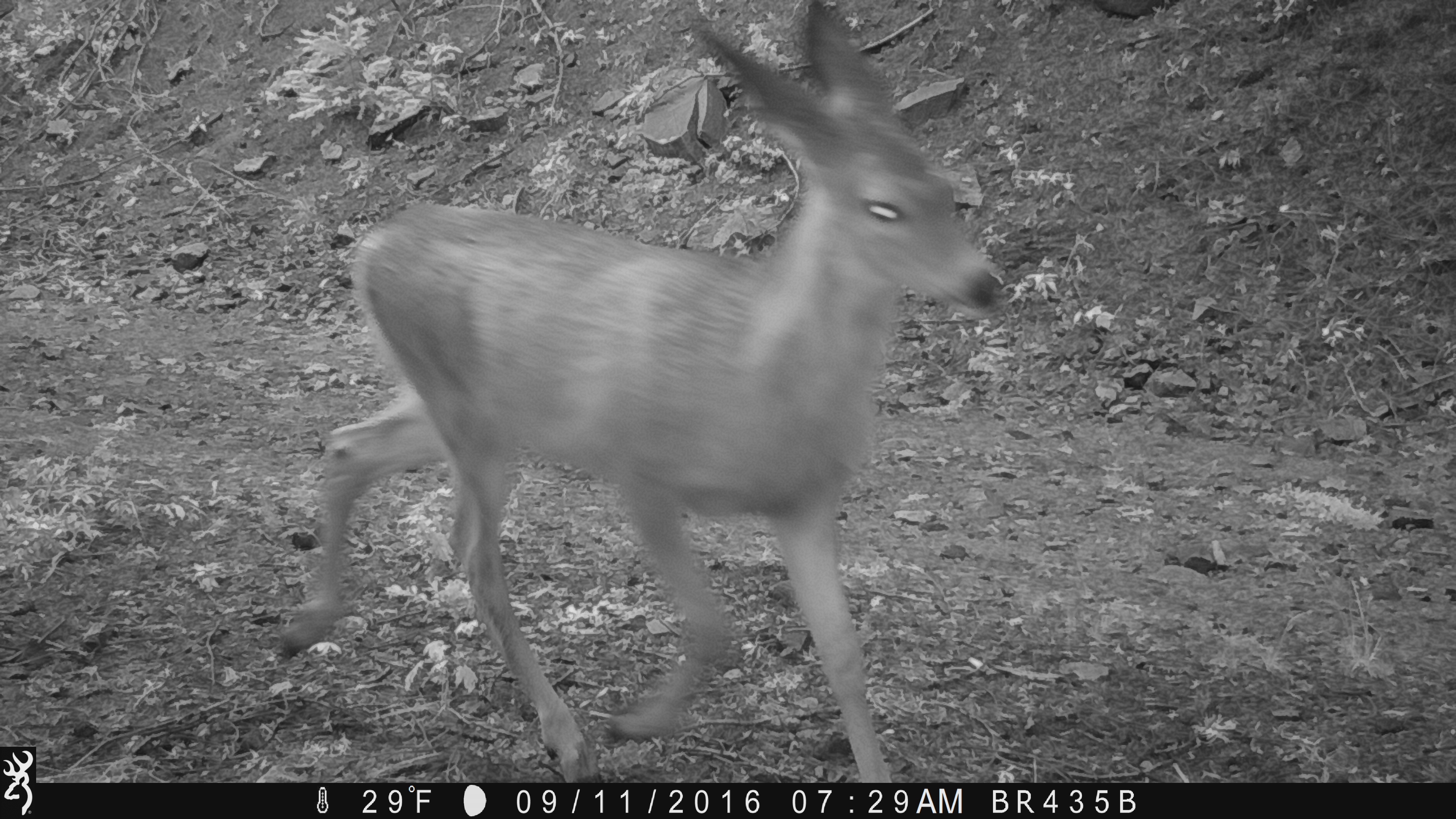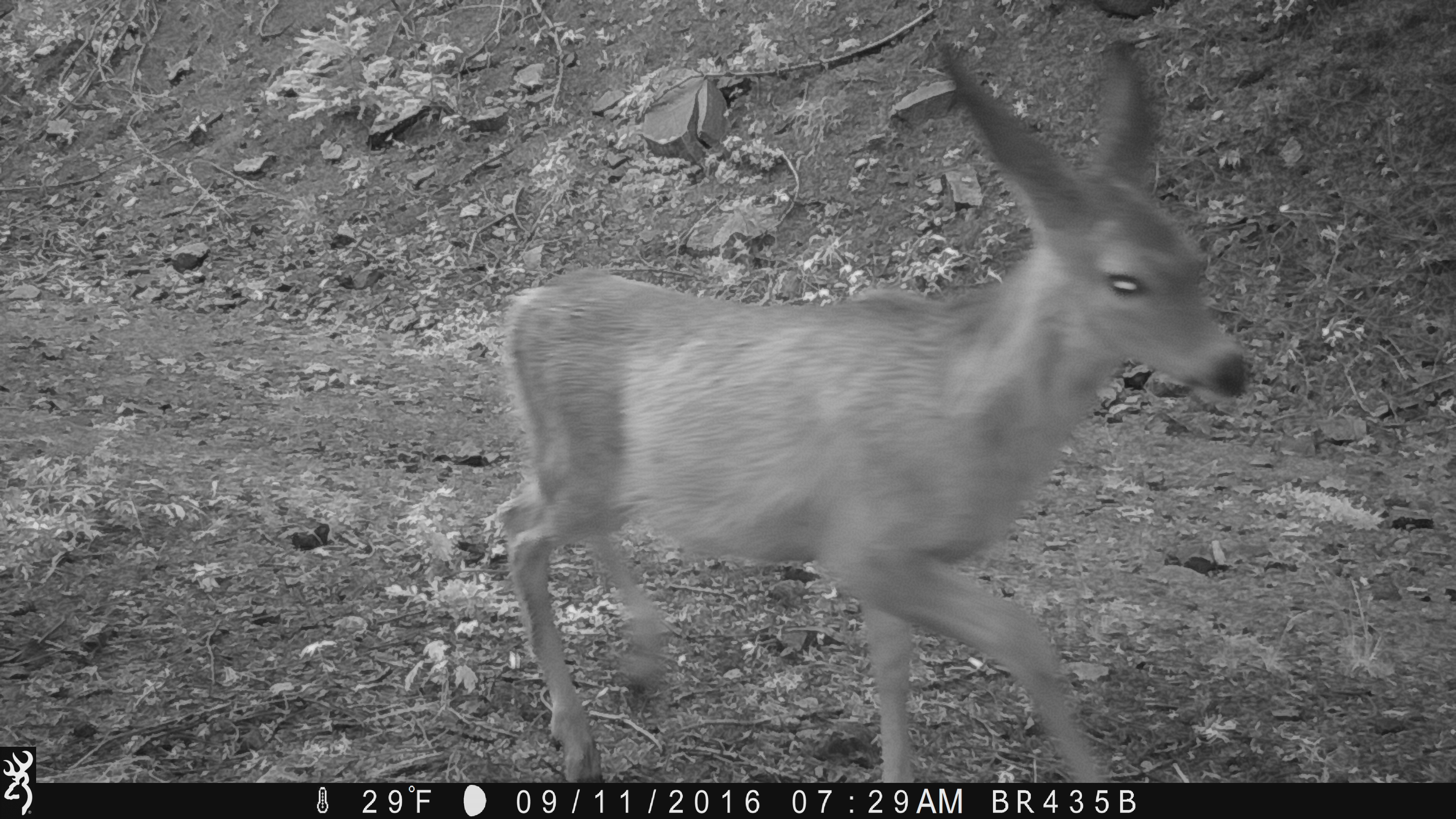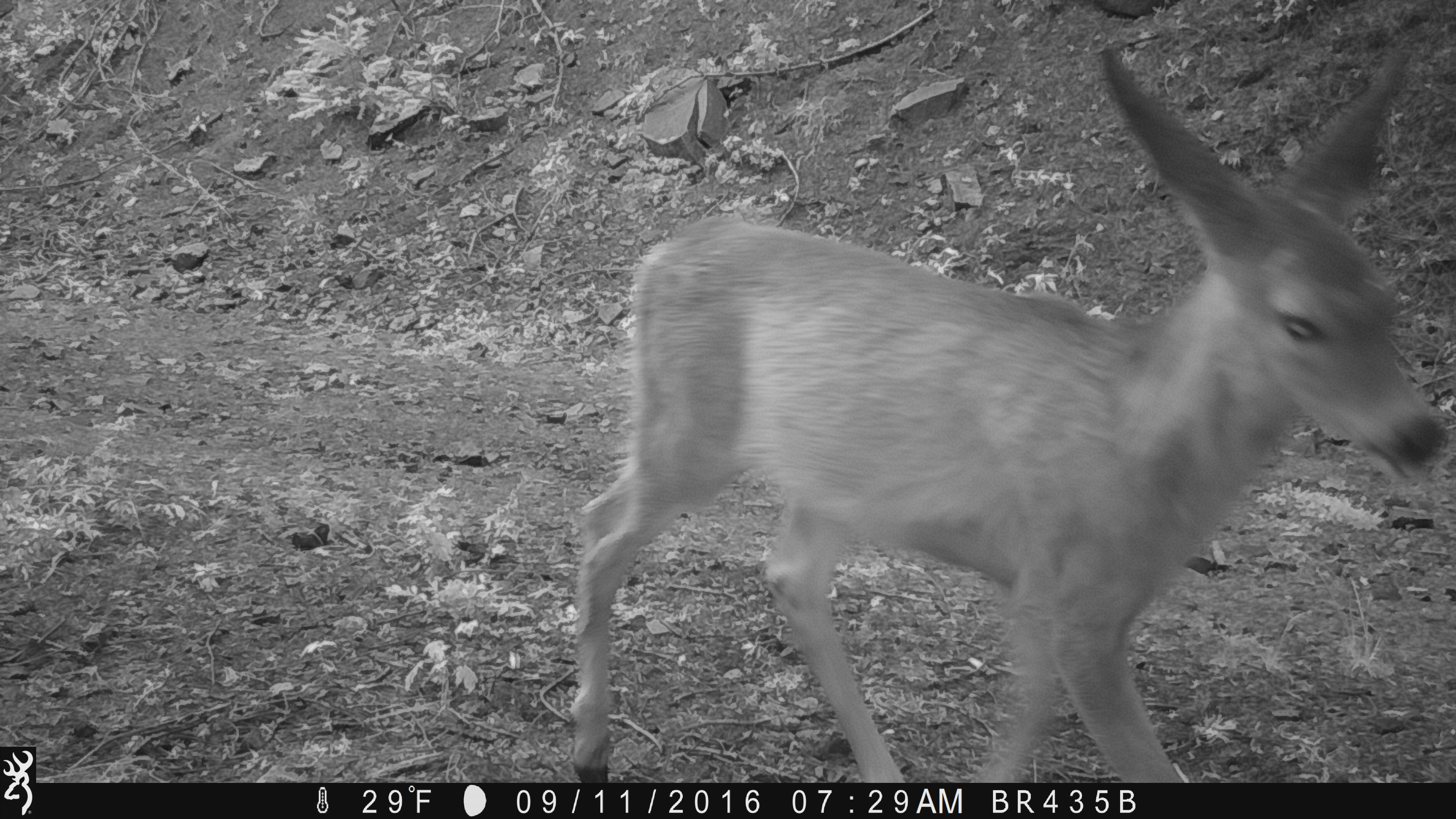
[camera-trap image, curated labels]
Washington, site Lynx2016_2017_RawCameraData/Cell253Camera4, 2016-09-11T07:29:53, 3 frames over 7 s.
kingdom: Animalia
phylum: Chordata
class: Mammalia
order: Artiodactyla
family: Cervidae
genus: Odocoileus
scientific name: Odocoileus hemionus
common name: mule deer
Odocoileus hemionus (mule deer). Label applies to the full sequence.